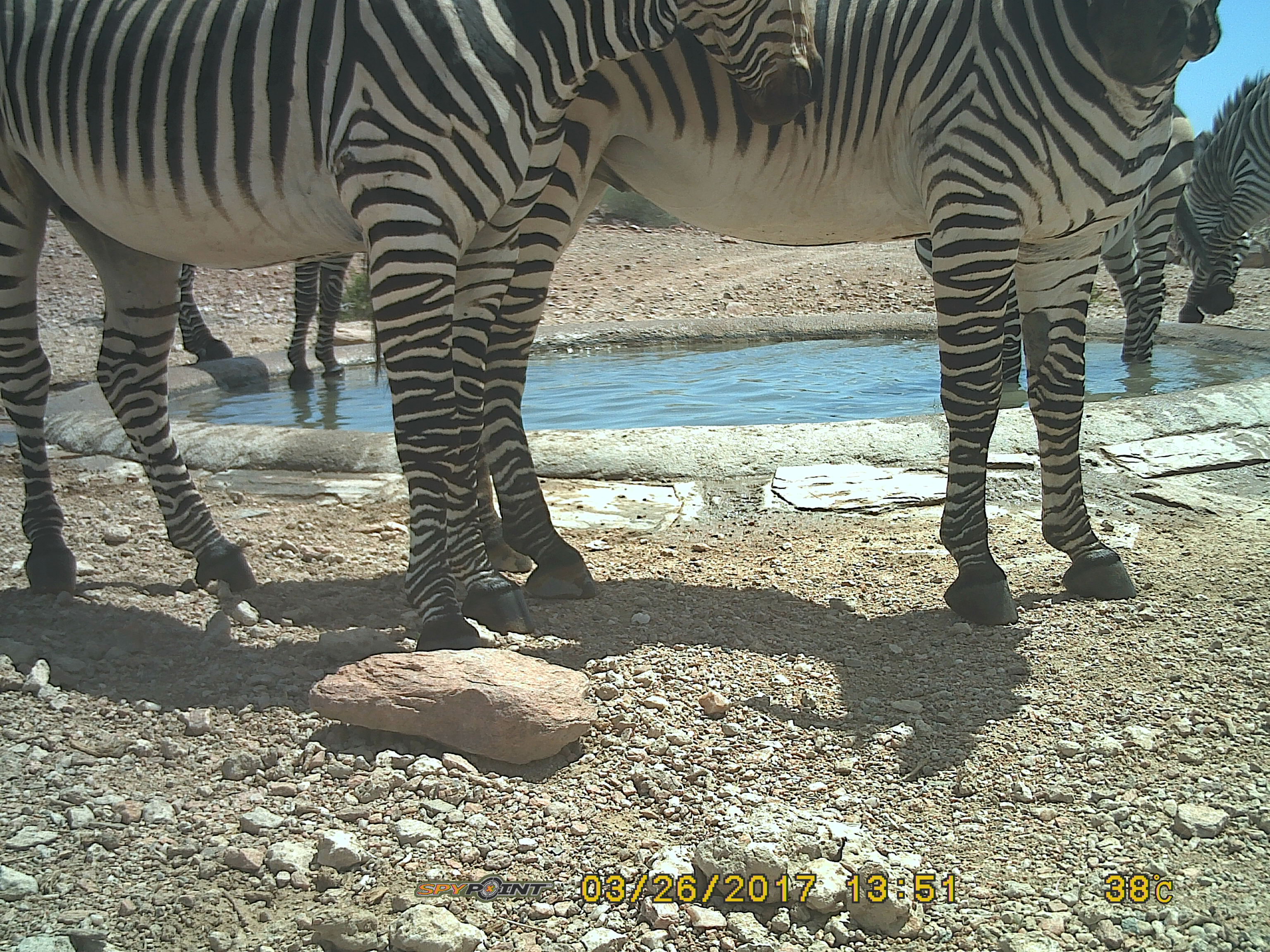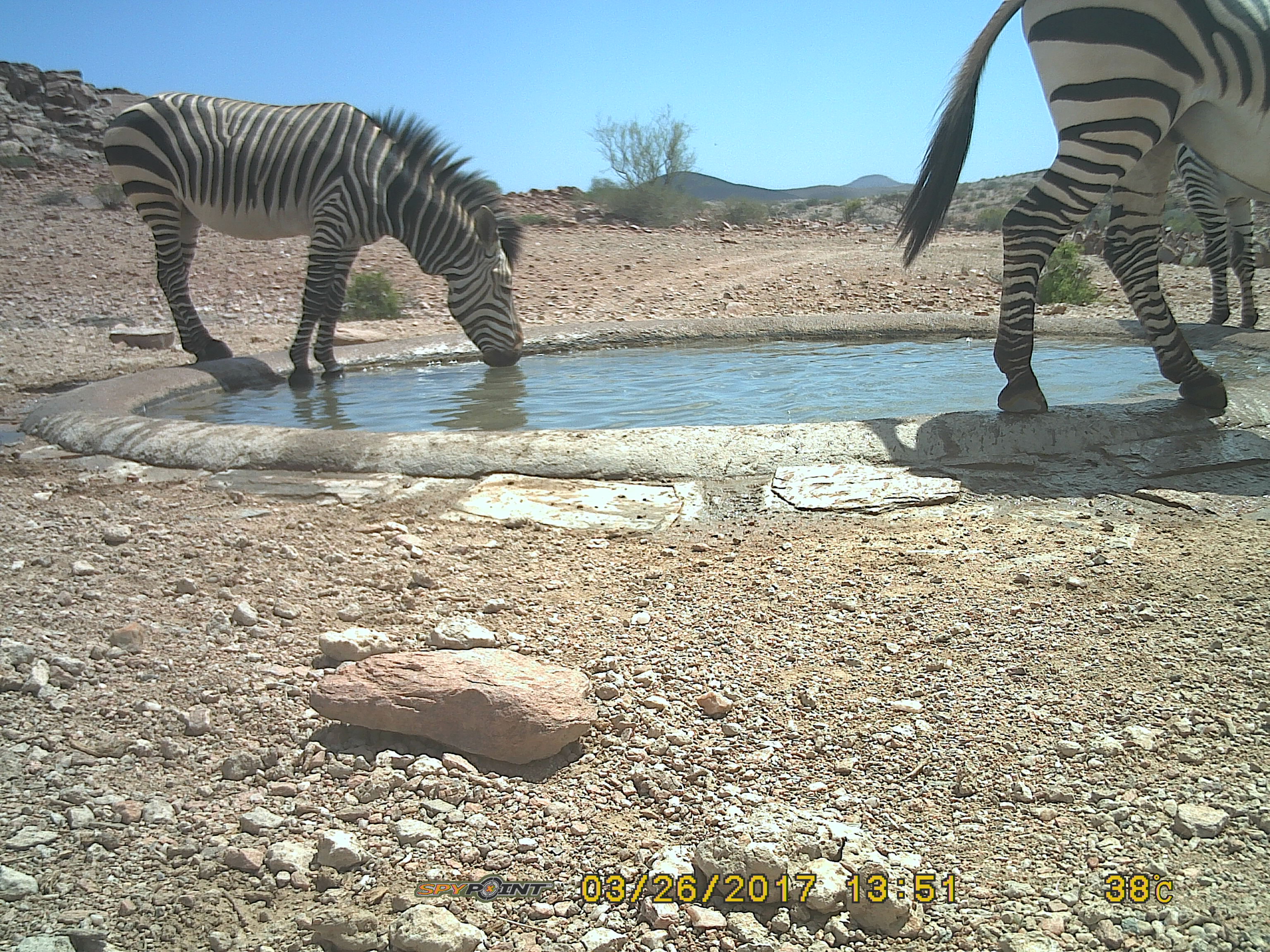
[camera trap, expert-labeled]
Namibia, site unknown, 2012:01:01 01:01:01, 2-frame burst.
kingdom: Animalia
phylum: Chordata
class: Mammalia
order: Perissodactyla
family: Equidae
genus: Equus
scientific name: Equus zebra hartmannae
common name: hartmann's mountain zebra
Equus zebra hartmannae (hartmann's mountain zebra).